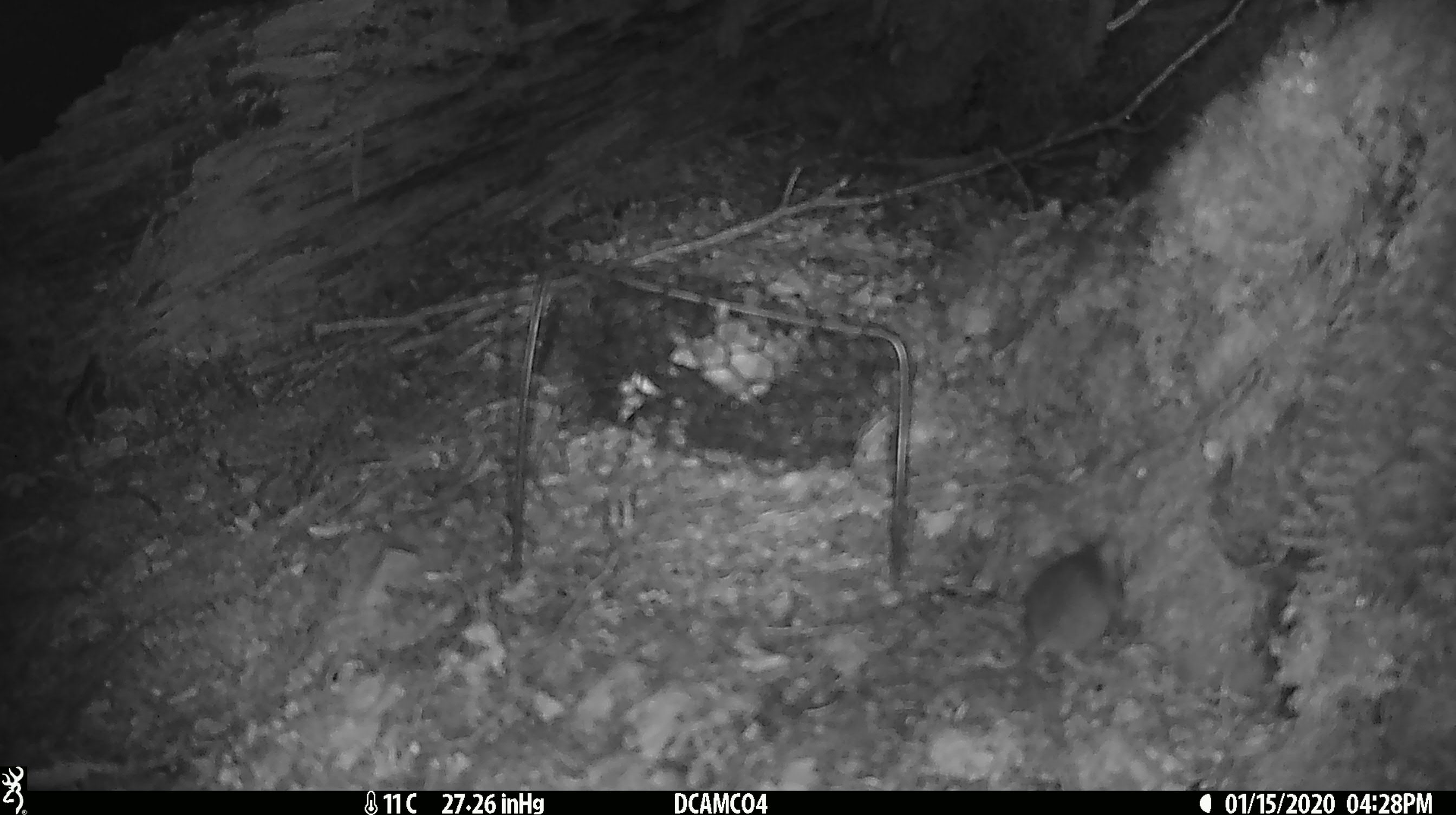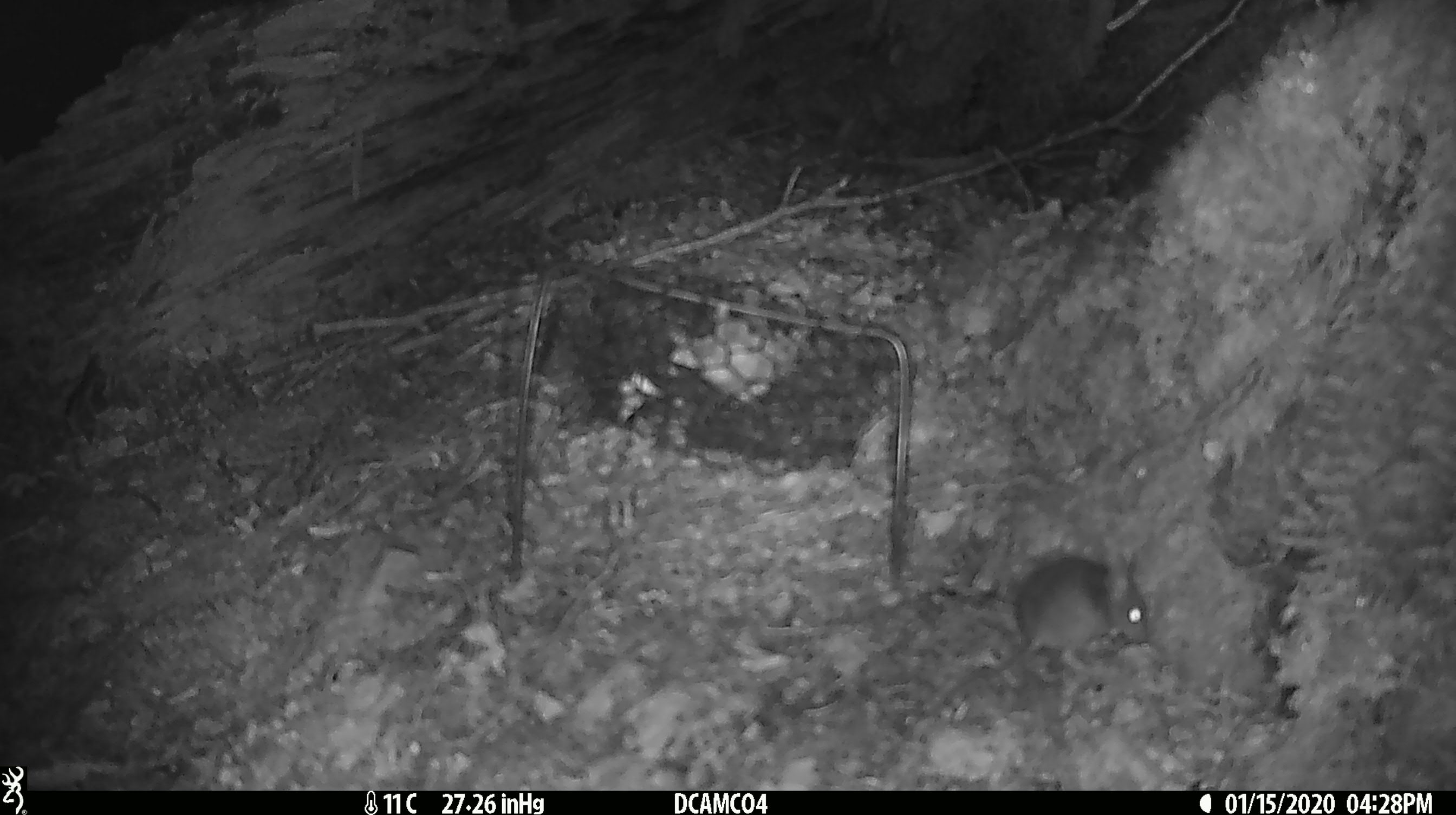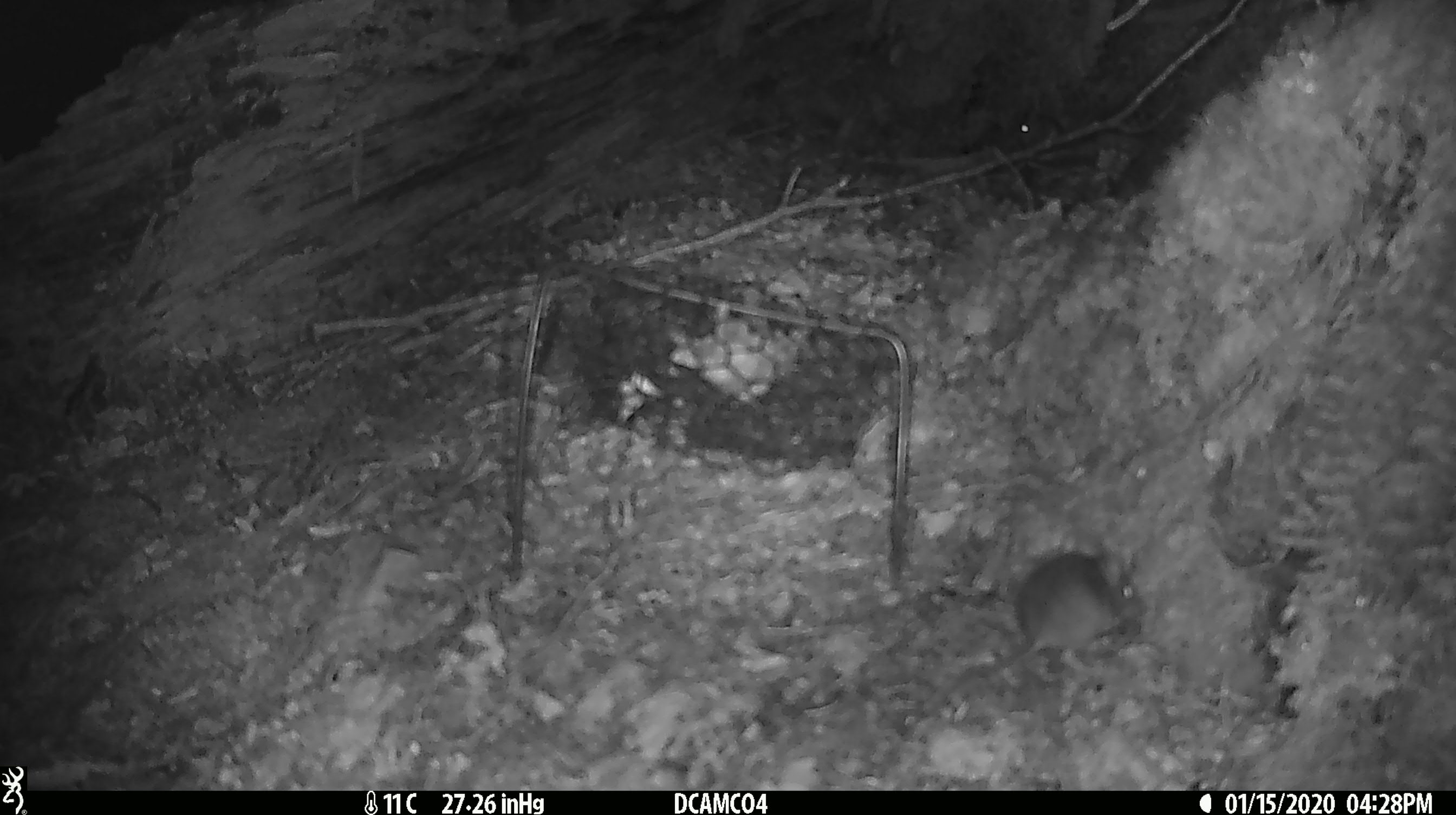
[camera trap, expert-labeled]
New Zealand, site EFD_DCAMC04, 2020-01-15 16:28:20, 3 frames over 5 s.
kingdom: Animalia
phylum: Chordata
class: Mammalia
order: Rodentia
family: Muridae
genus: Mus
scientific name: Mus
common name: mouse